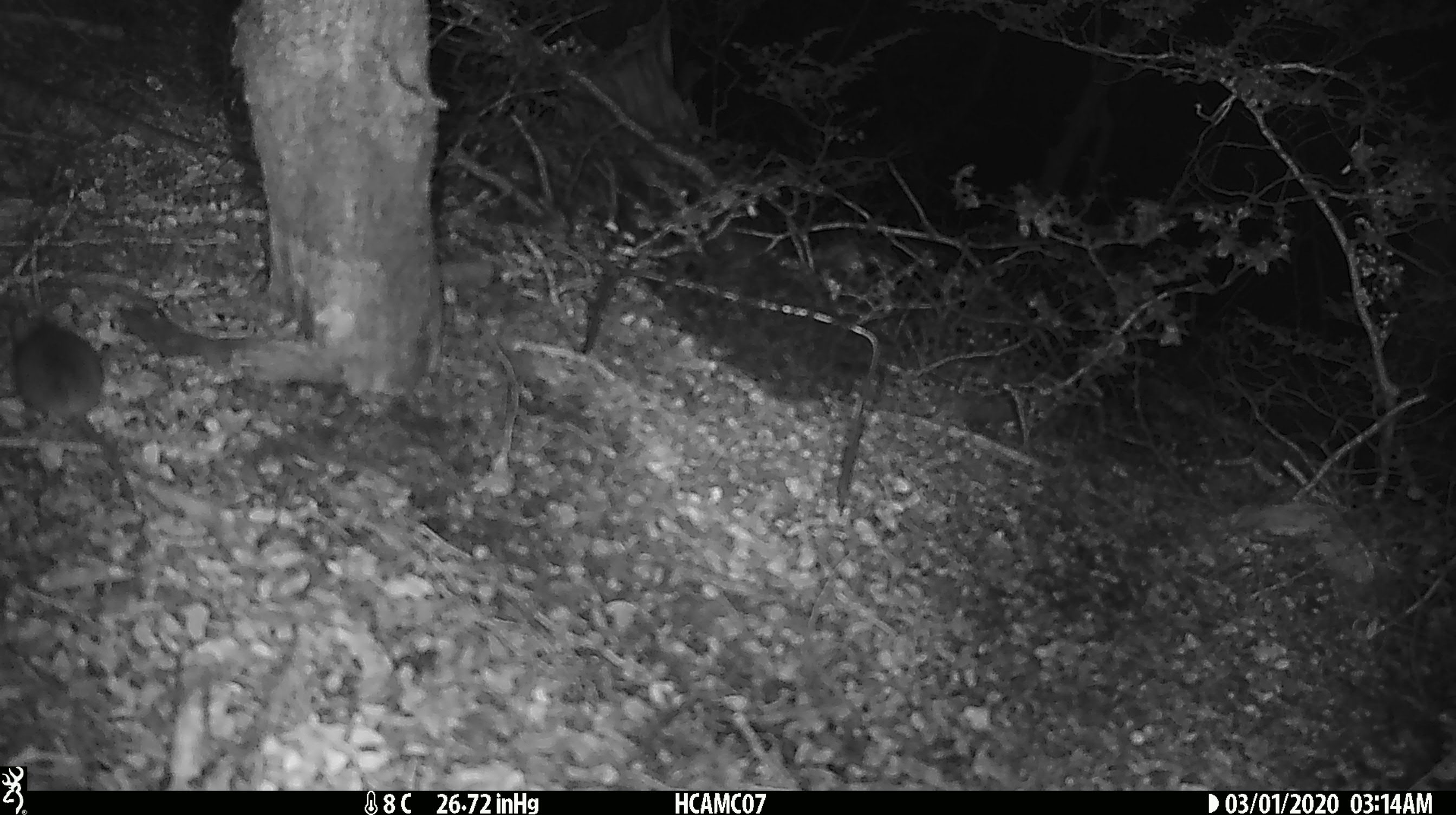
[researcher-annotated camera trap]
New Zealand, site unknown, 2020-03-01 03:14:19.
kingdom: Animalia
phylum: Chordata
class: Mammalia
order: Rodentia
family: Muridae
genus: Mus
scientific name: Mus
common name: mouse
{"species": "mouse (Mus)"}